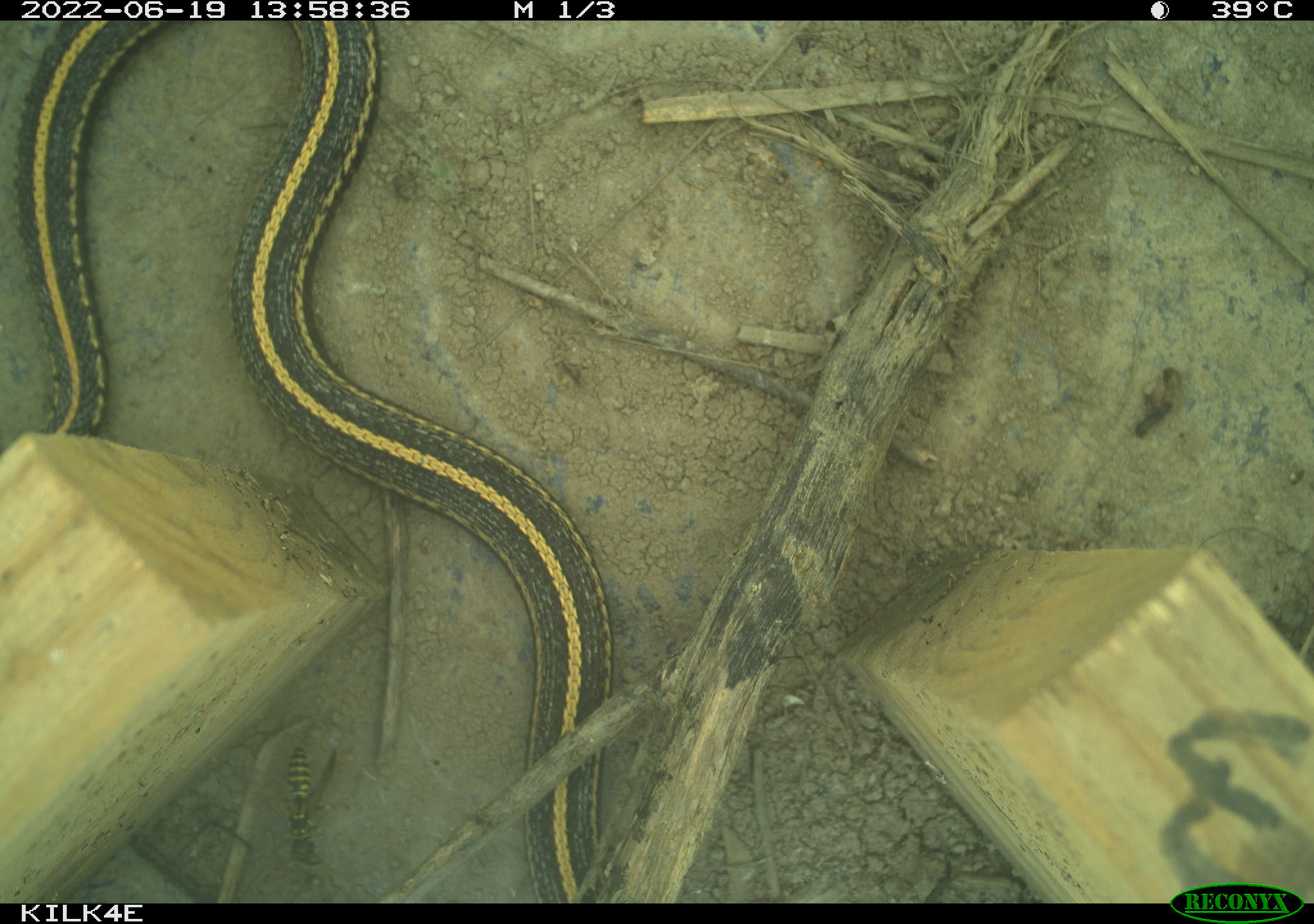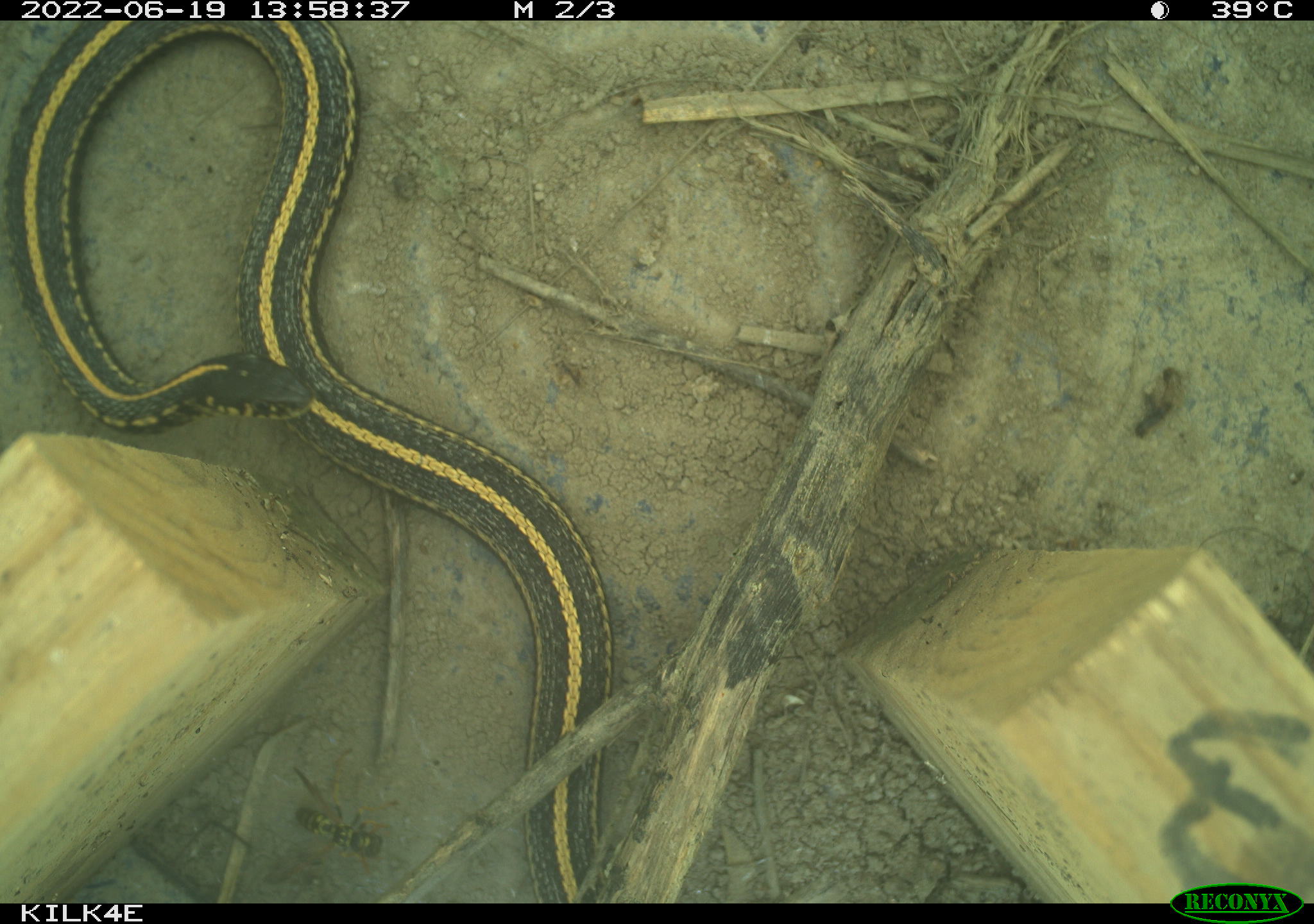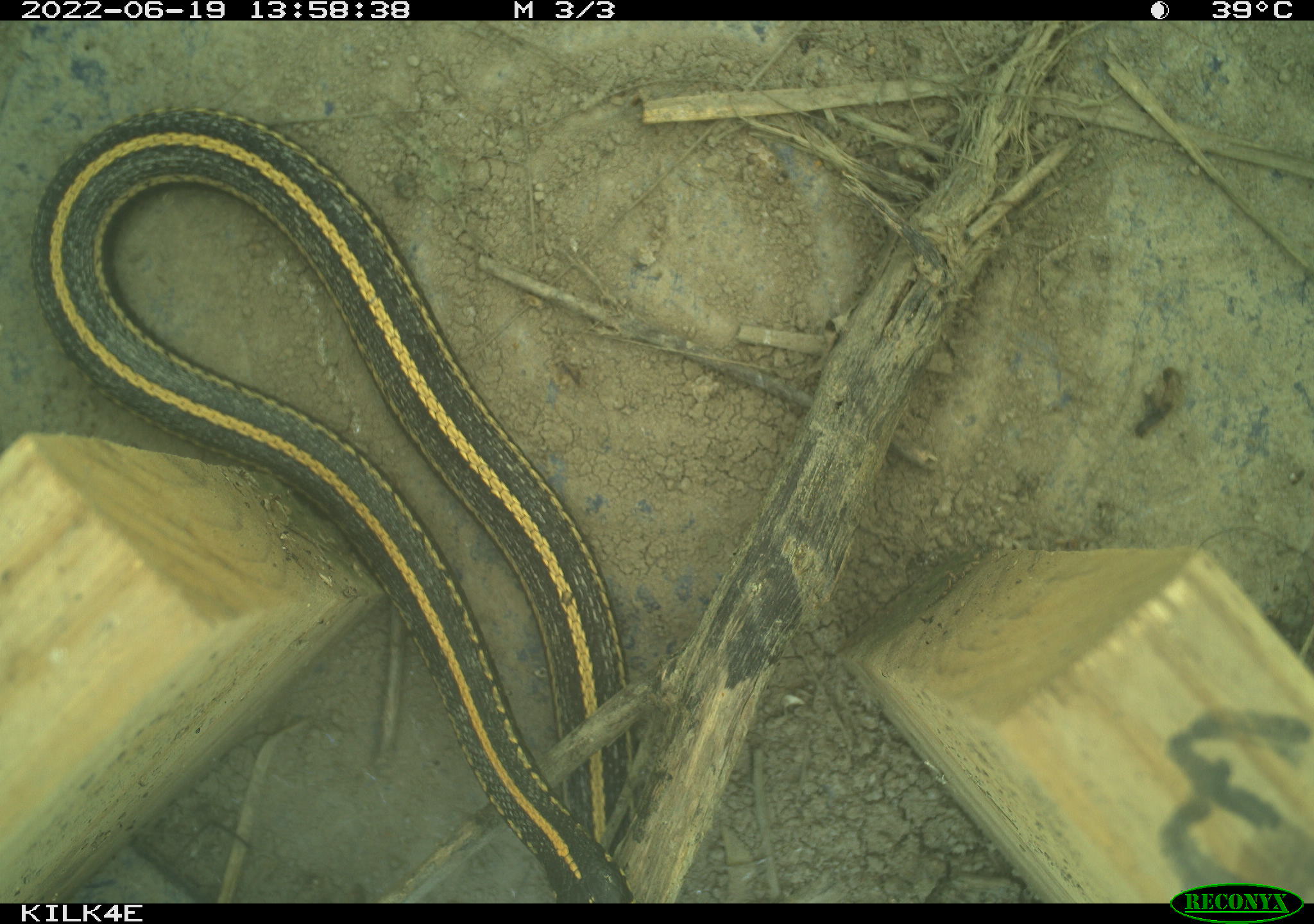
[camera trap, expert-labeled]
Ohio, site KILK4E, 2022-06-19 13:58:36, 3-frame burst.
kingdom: Animalia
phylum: Chordata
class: Reptilia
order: Squamata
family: Colubridae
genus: Thamnophis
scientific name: Thamnophis radix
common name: plains gartersnake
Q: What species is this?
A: Plains gartersnake (Thamnophis radix).